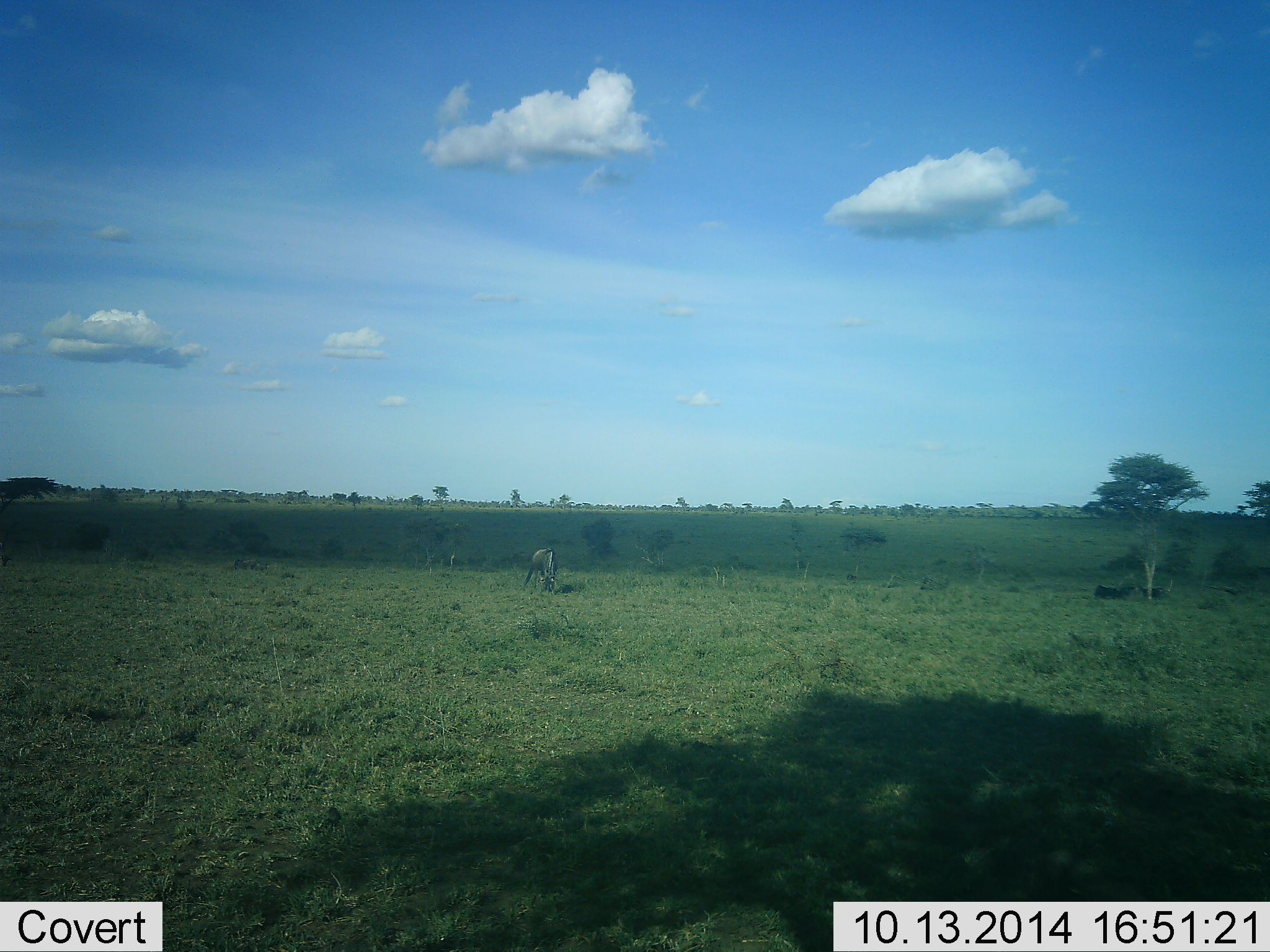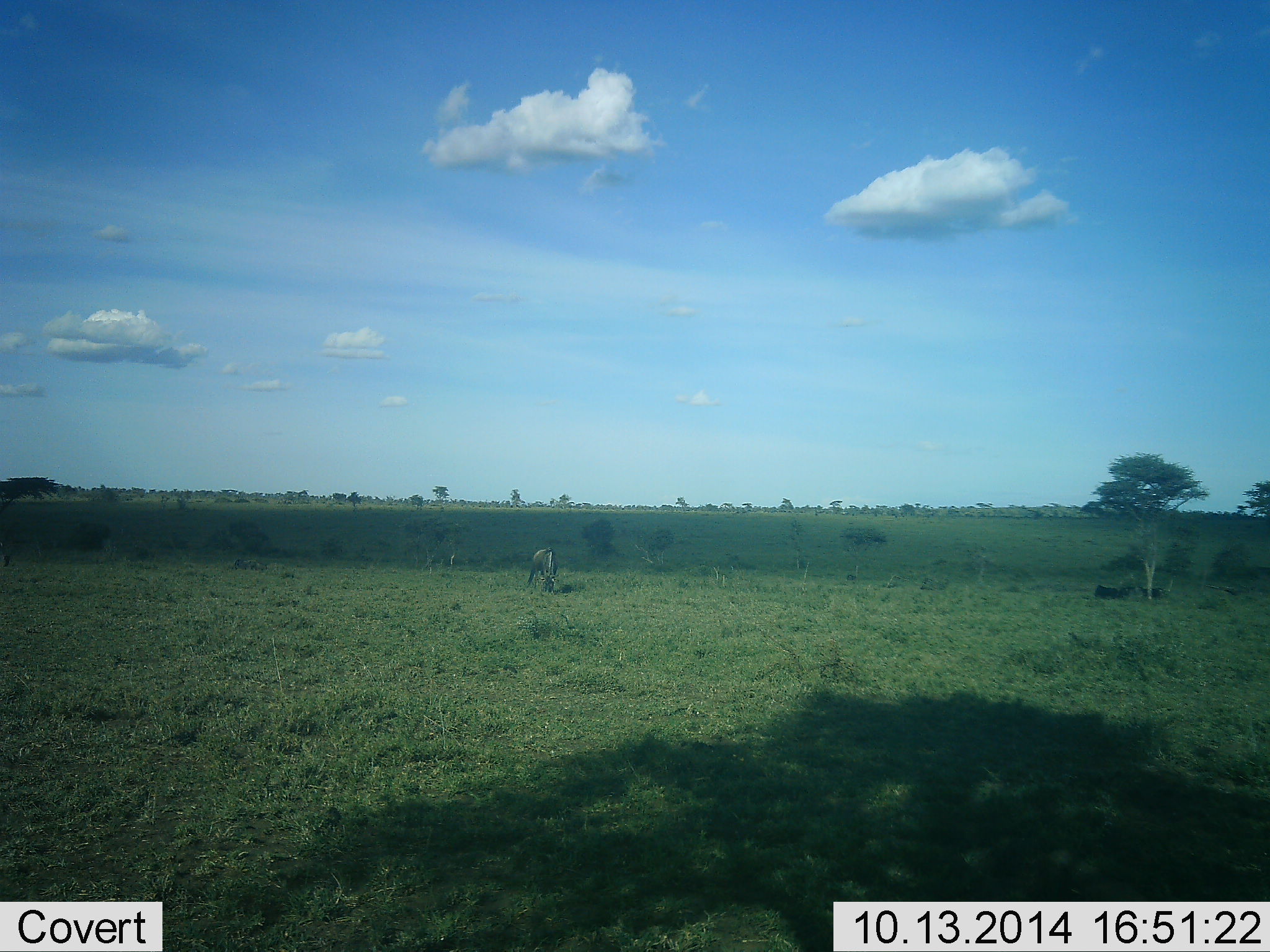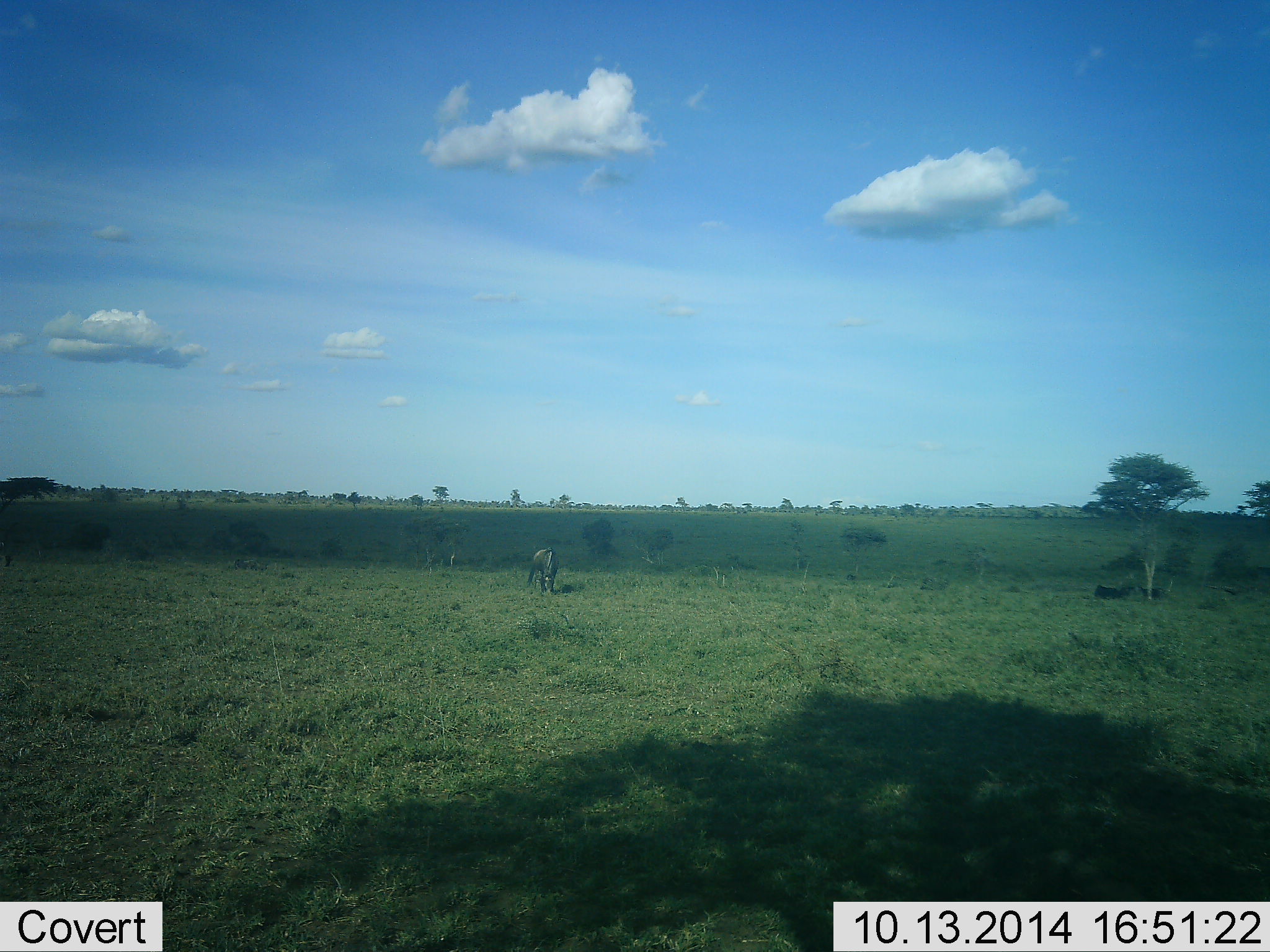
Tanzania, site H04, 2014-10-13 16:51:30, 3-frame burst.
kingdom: Animalia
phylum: Chordata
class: Mammalia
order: Artiodactyla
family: Bovidae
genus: Connochaetes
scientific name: Connochaetes taurinus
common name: blue wildebeest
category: wildebeest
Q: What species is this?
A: Wildebeest (blue wildebeest) (Connochaetes taurinus).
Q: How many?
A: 2.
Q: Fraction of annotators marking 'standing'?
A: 20%.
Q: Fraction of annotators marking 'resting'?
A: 20%.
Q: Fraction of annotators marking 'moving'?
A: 0%.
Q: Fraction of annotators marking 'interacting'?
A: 0%.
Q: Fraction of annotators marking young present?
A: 0%.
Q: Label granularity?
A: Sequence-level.